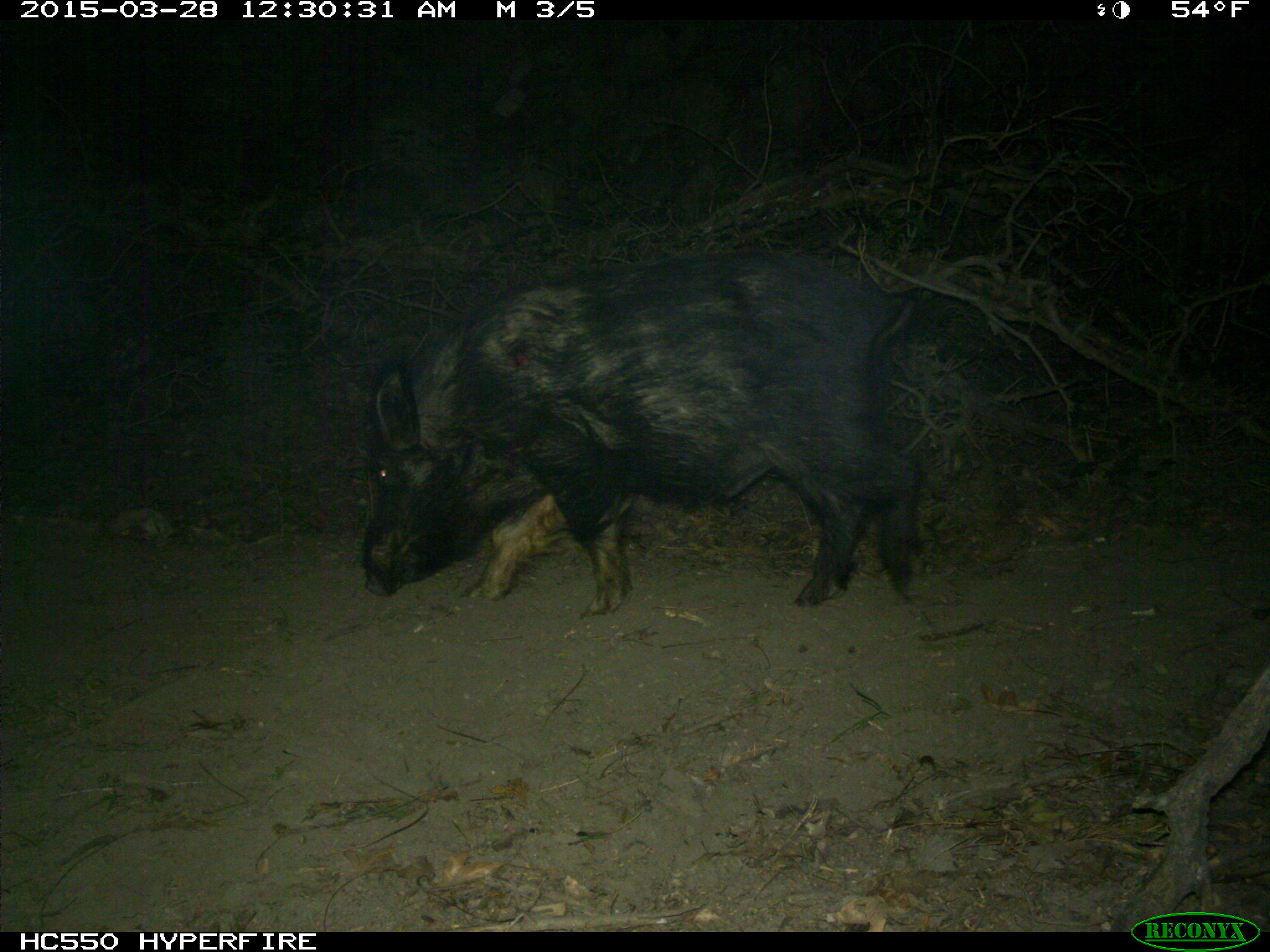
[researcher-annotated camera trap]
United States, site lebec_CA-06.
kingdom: Animalia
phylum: Chordata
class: Mammalia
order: Artiodactyla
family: Suidae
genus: Sus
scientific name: Sus scrofa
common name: wild boar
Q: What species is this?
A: Sus scrofa (wild boar).